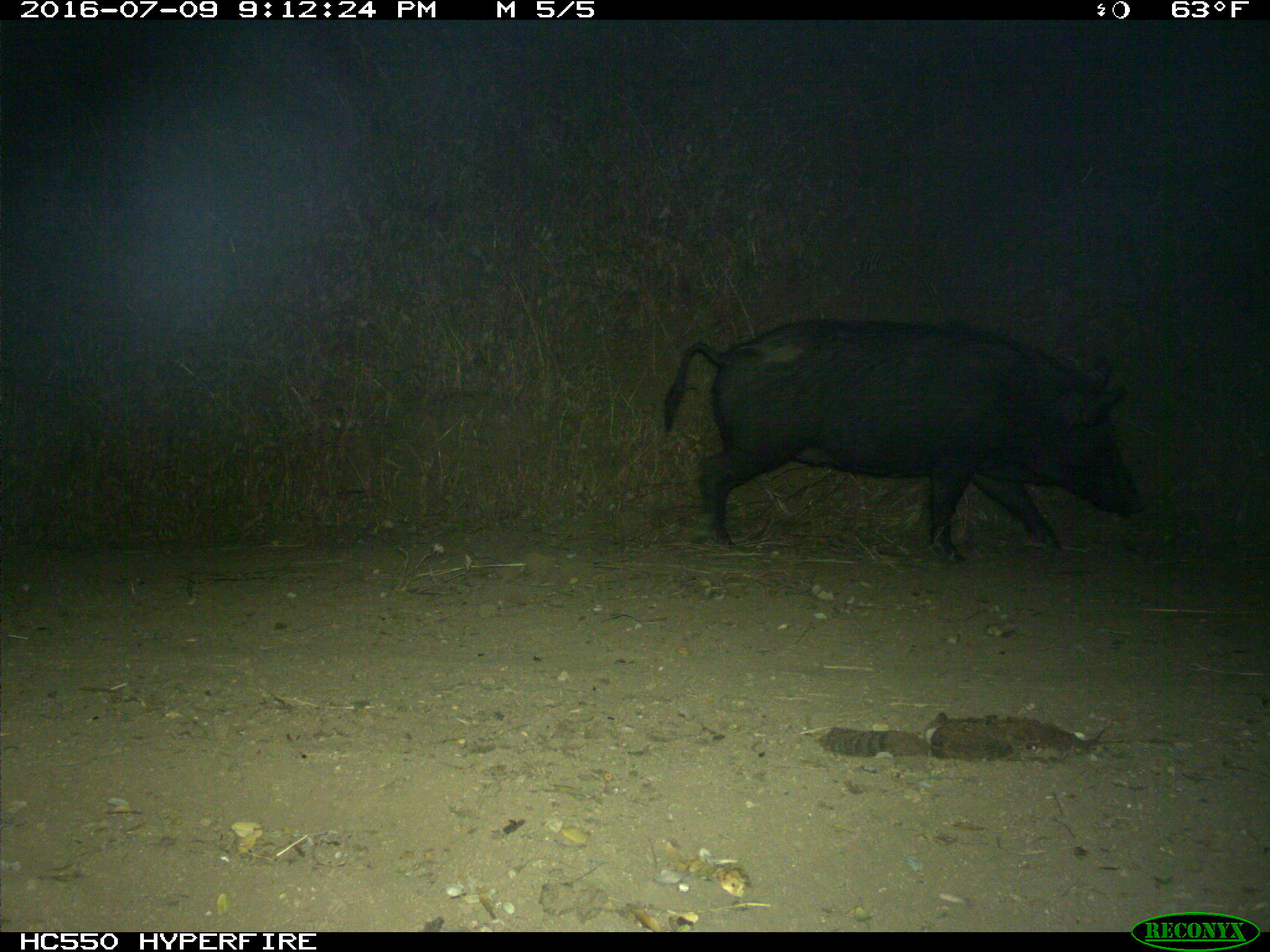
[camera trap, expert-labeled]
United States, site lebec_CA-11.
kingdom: Animalia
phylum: Chordata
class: Mammalia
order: Artiodactyla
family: Suidae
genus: Sus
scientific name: Sus scrofa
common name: wild boar